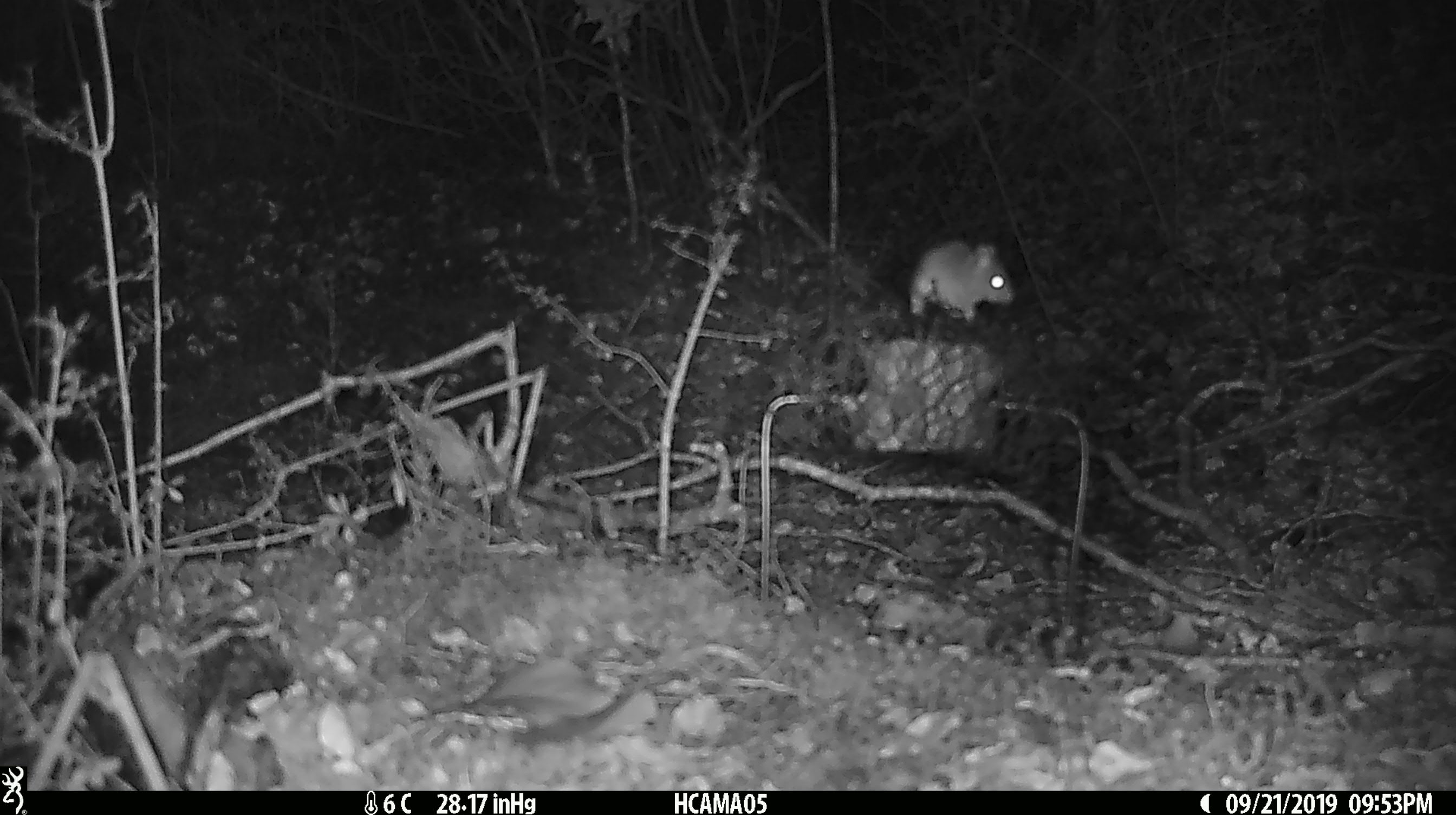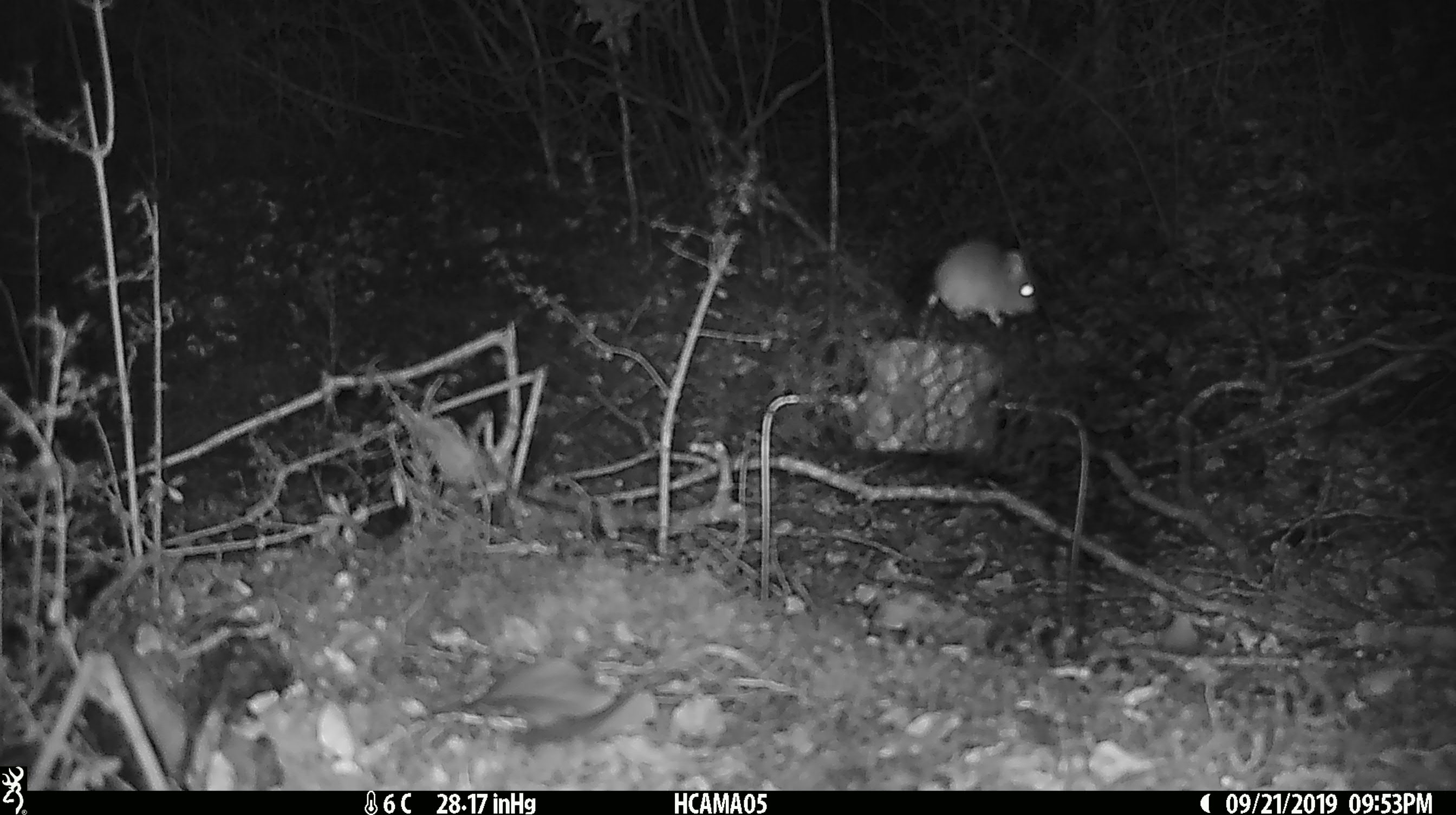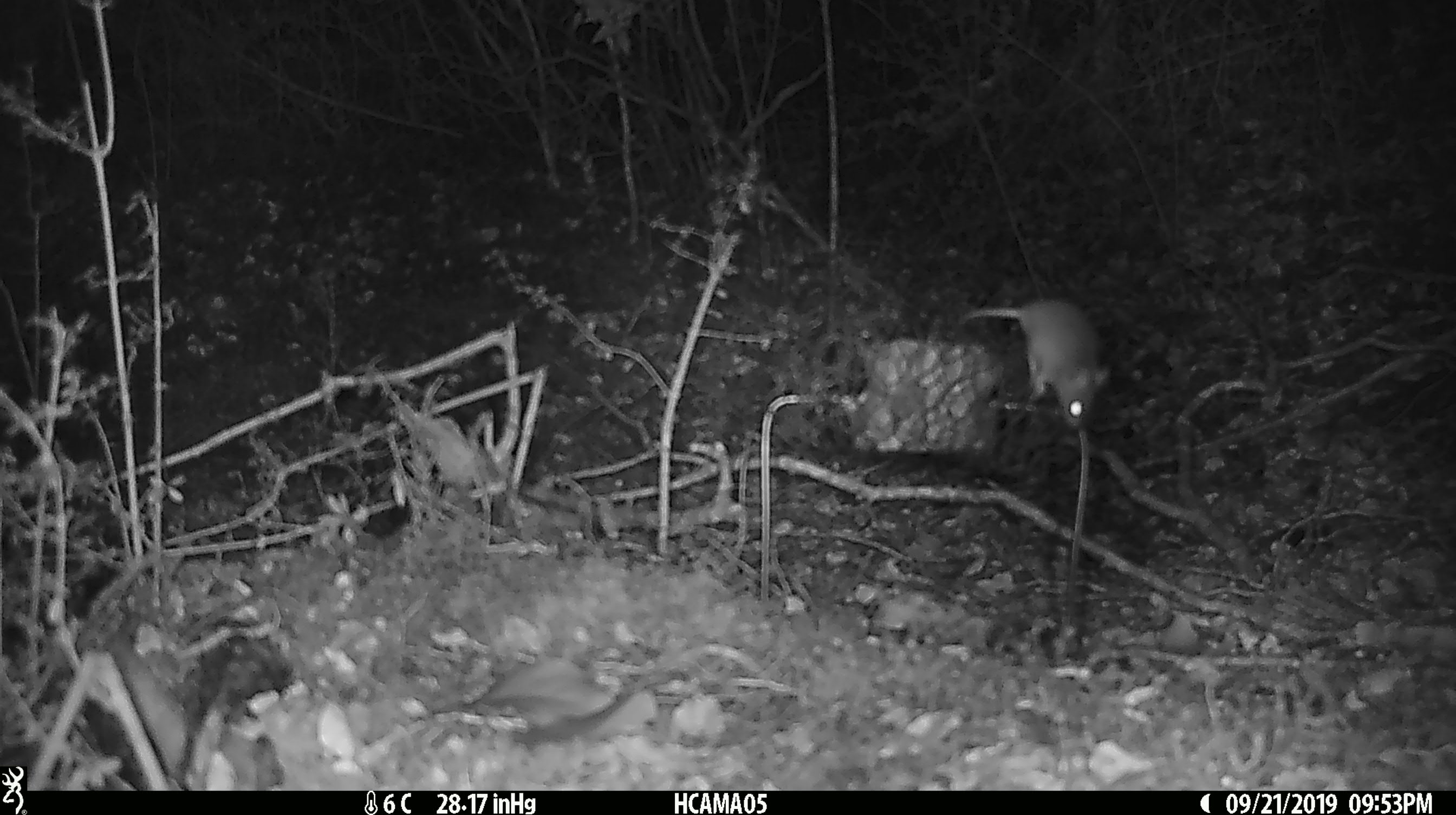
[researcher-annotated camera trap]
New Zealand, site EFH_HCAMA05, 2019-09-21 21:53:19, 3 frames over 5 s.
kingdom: Animalia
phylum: Chordata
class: Mammalia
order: Rodentia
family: Muridae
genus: Mus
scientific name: Mus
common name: mouse